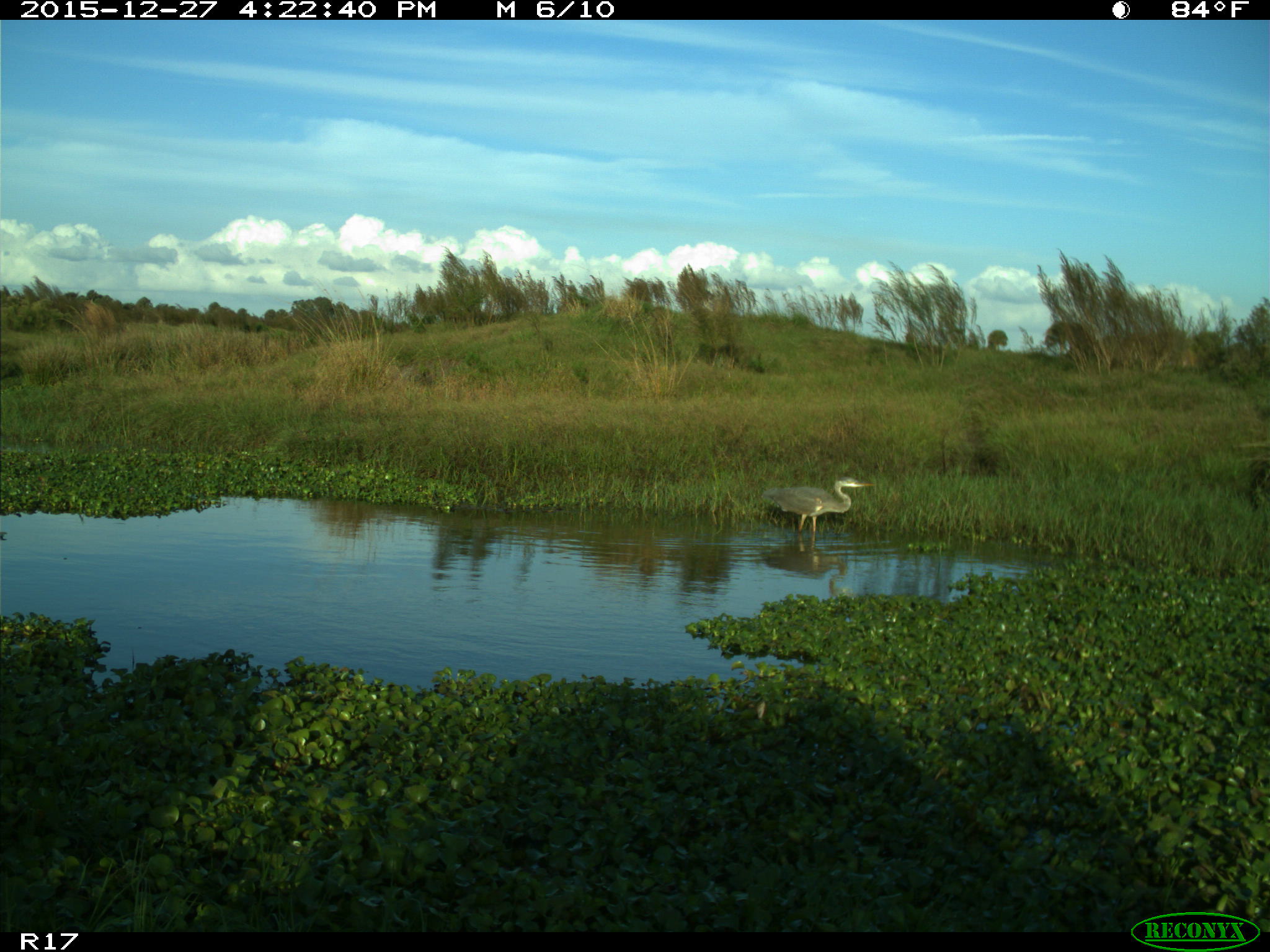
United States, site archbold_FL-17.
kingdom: Animalia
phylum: Chordata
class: Aves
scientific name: Aves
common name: birds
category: unidentified bird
Unidentified bird (birds) (Aves).